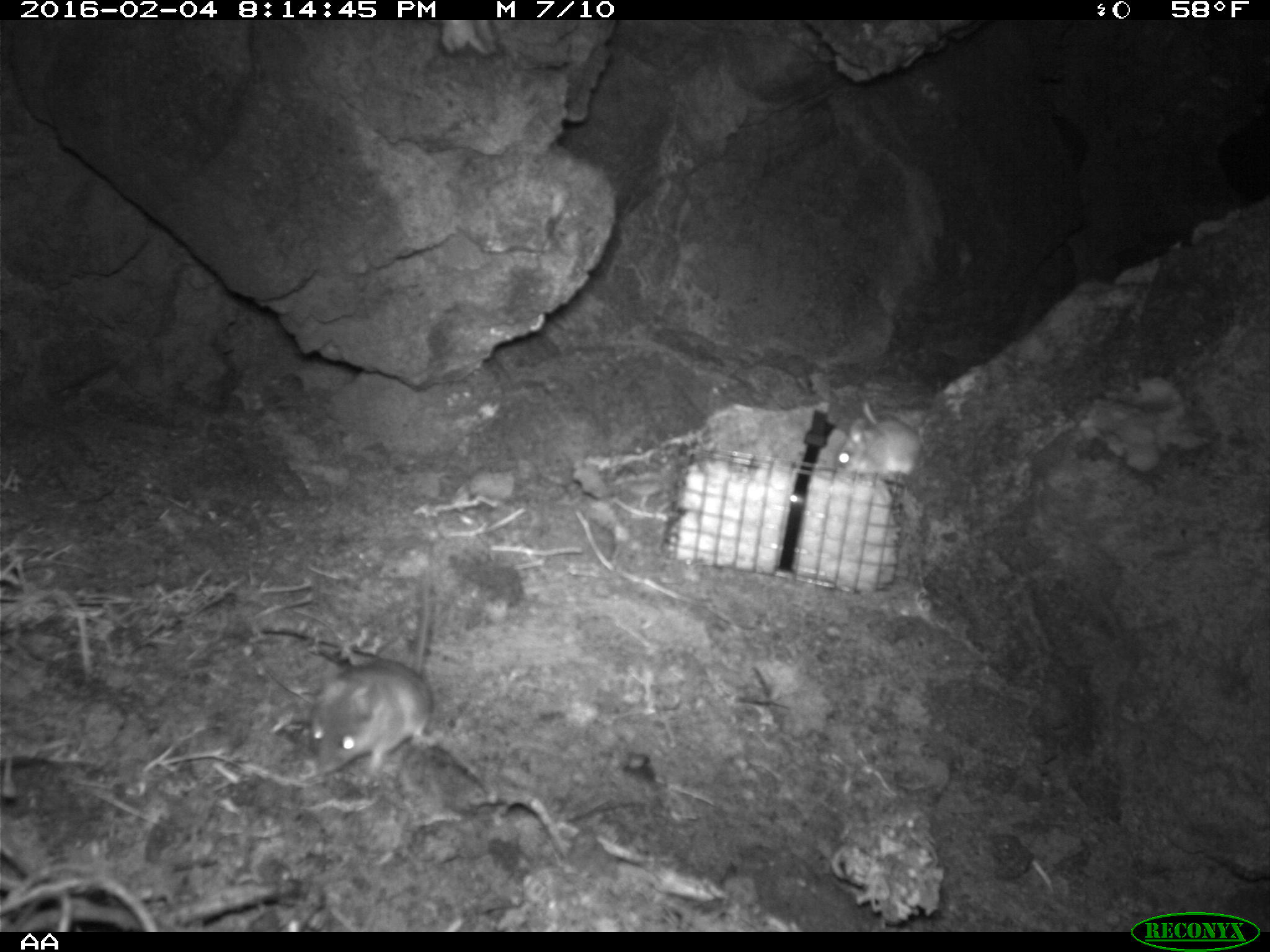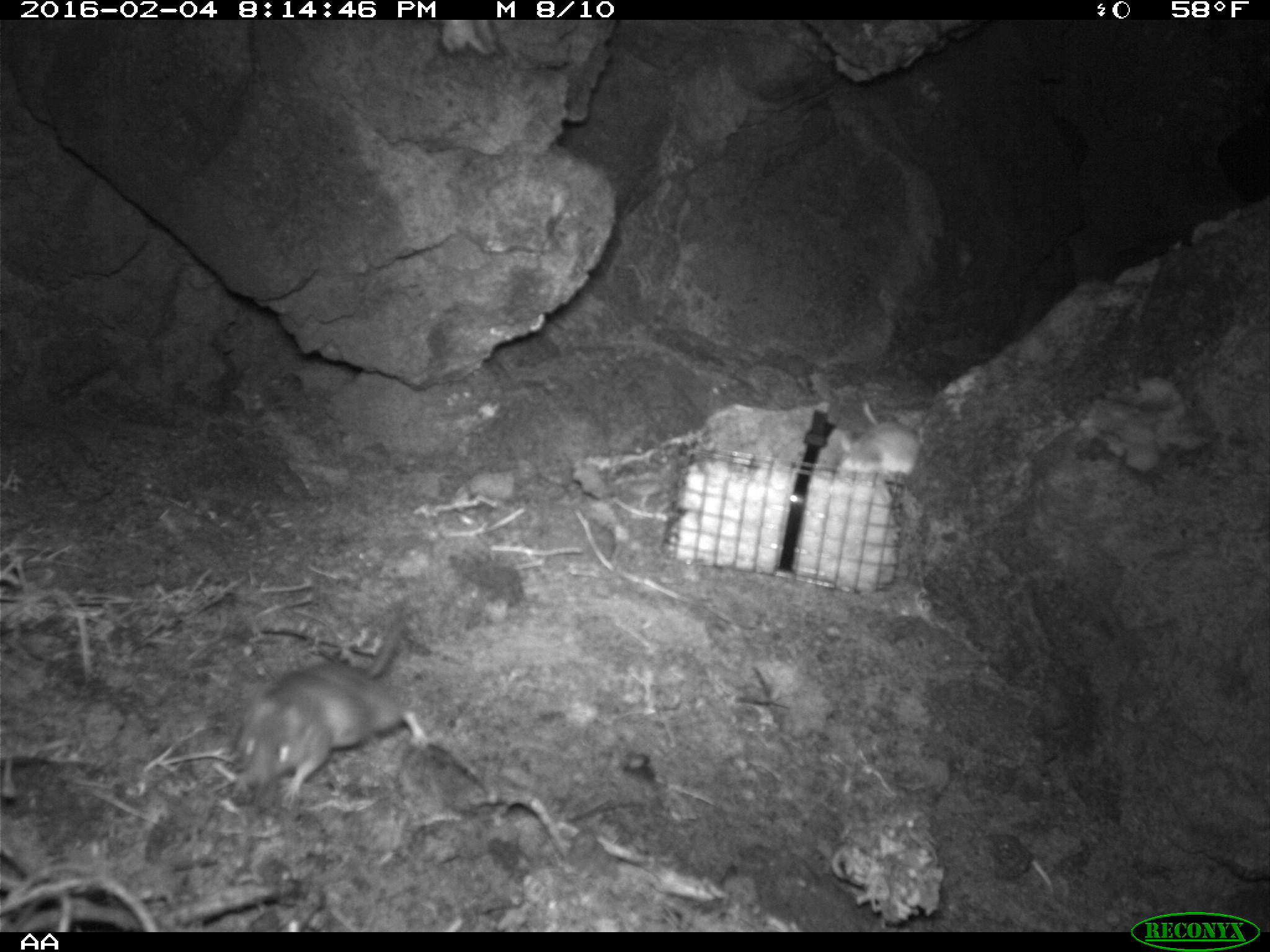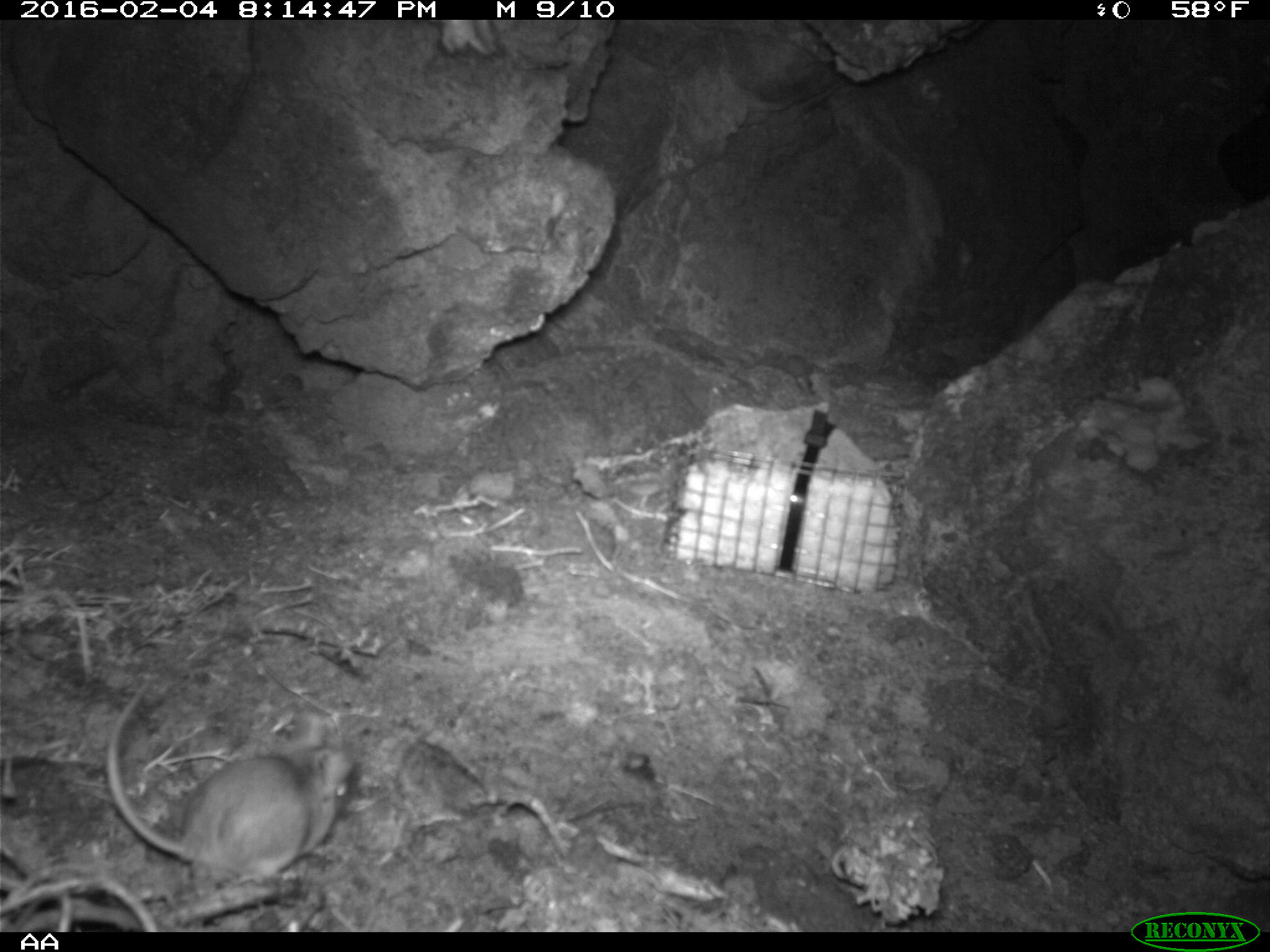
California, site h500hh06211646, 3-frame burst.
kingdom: Animalia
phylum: Chordata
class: Mammalia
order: Rodentia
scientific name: Rodentia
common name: rodent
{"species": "rodent (Rodentia)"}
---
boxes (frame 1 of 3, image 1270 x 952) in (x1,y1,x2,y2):
rodent: (311,568,431,774); (834,399,923,474)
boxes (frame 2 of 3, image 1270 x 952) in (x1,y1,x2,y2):
rodent: (237,604,423,801); (835,400,915,474)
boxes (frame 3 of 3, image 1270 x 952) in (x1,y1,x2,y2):
rodent: (105,680,356,883)